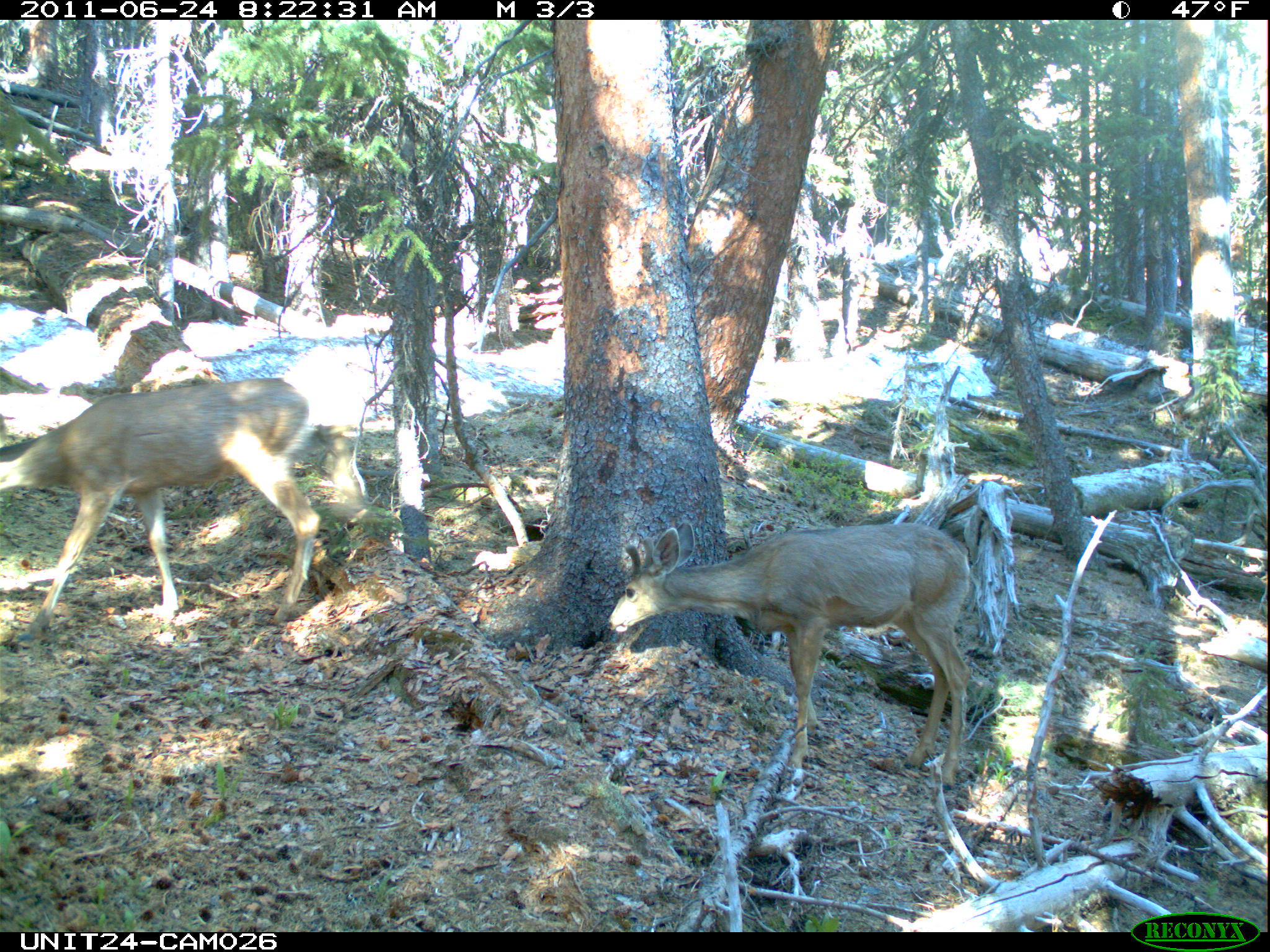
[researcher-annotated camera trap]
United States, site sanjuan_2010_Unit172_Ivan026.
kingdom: Animalia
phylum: Chordata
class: Mammalia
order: Artiodactyla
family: Cervidae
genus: Odocoileus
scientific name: Odocoileus hemionus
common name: mule deer